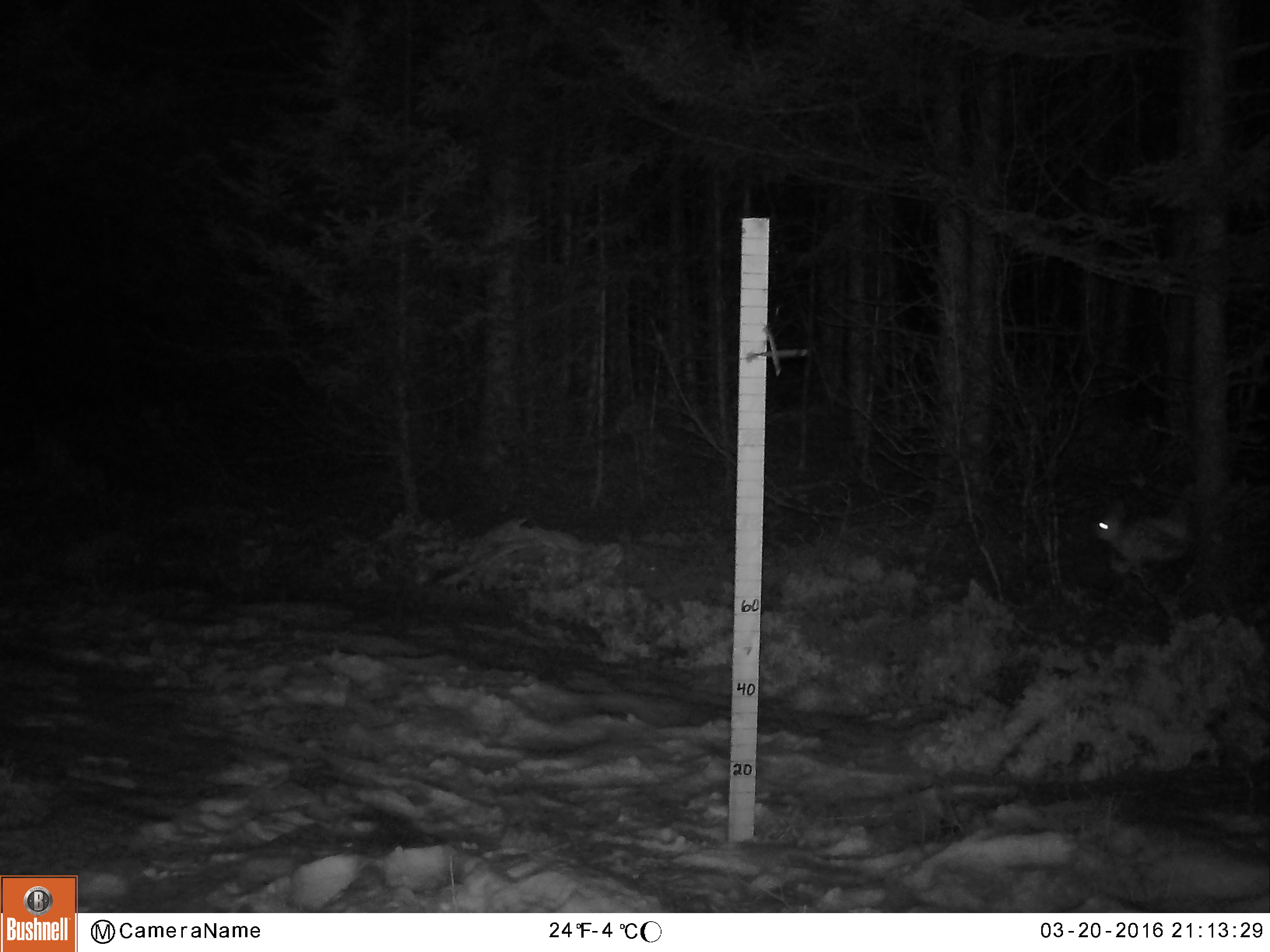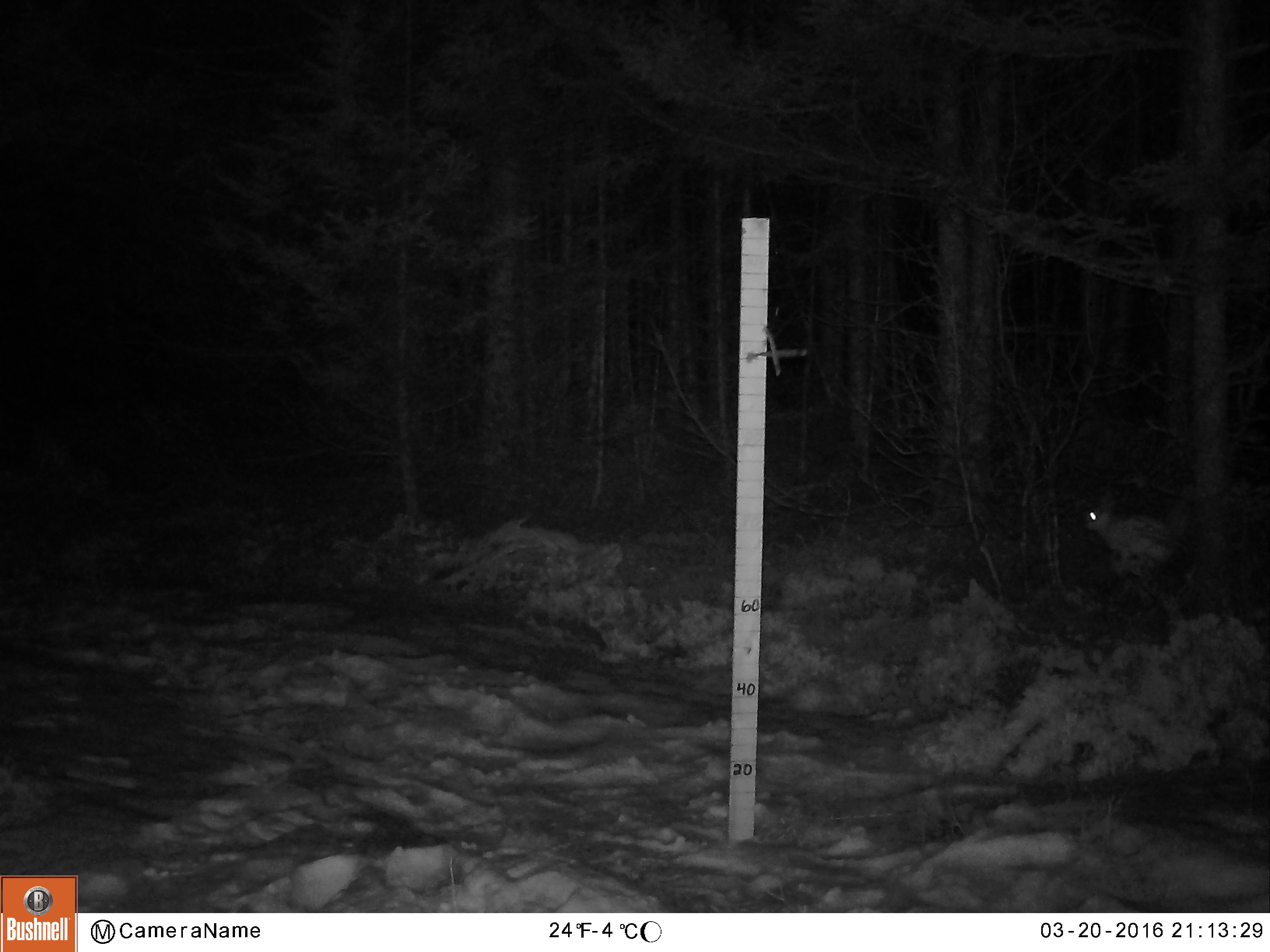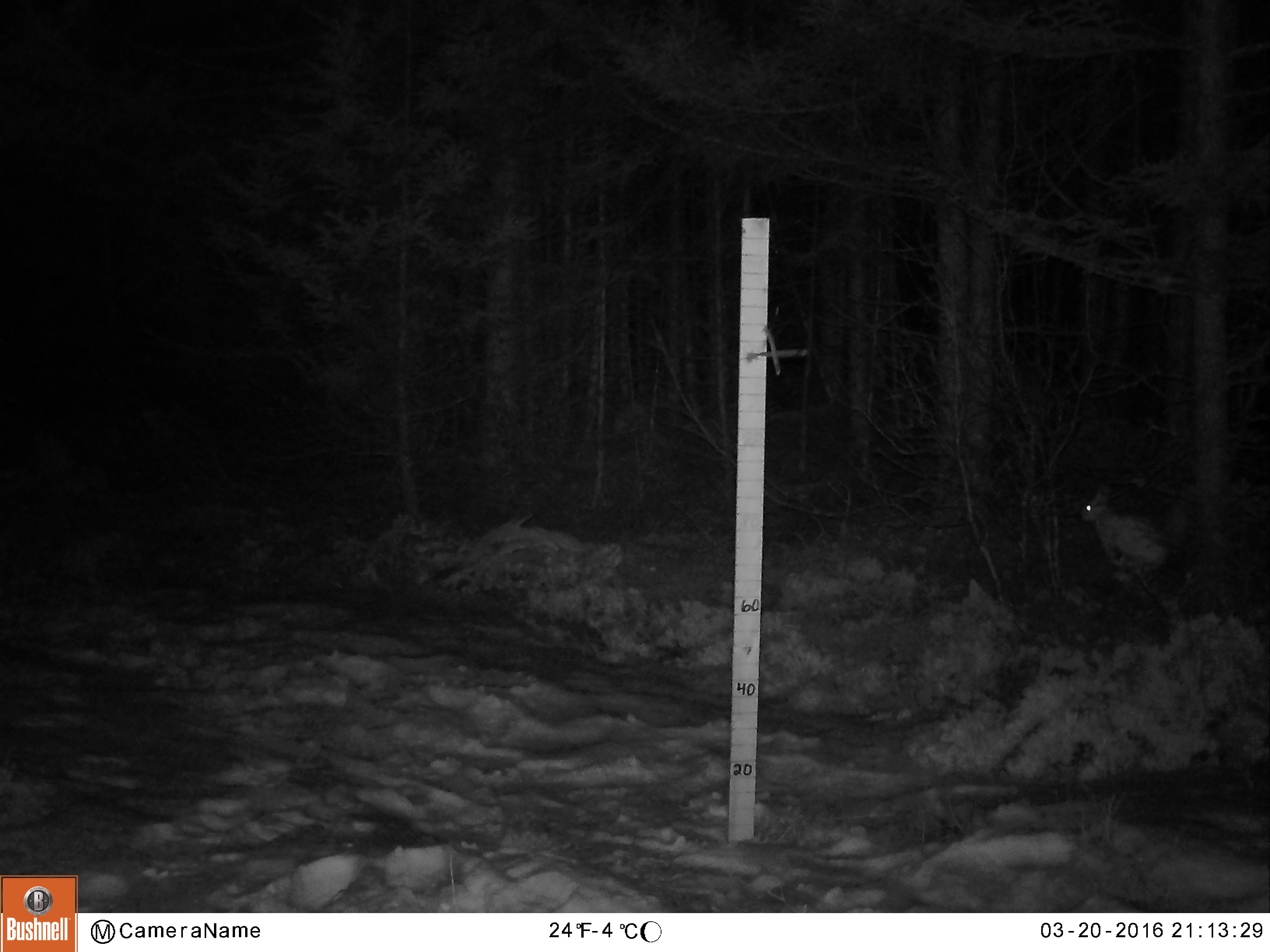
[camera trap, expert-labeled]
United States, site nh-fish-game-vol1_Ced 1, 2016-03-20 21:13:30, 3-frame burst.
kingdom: Animalia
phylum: Chordata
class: Mammalia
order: Lagomorpha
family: Leporidae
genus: Lepus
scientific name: Lepus americanus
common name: snowshoe hare